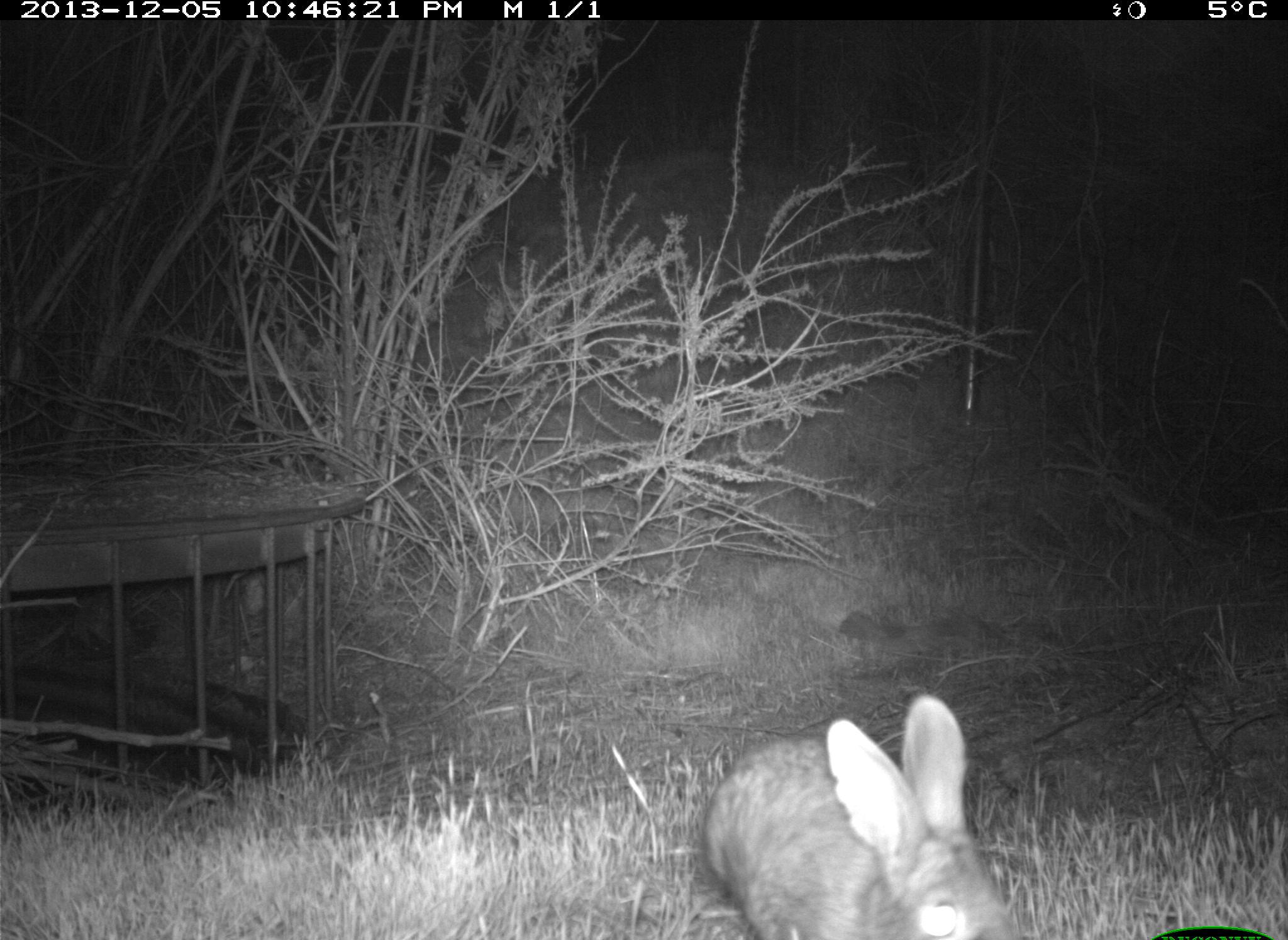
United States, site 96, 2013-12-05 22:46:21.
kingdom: Animalia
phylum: Chordata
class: Mammalia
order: Lagomorpha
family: Leporidae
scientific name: Leporidae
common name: rabbits and hares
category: rabbit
Rabbit (rabbits and hares) (Leporidae).